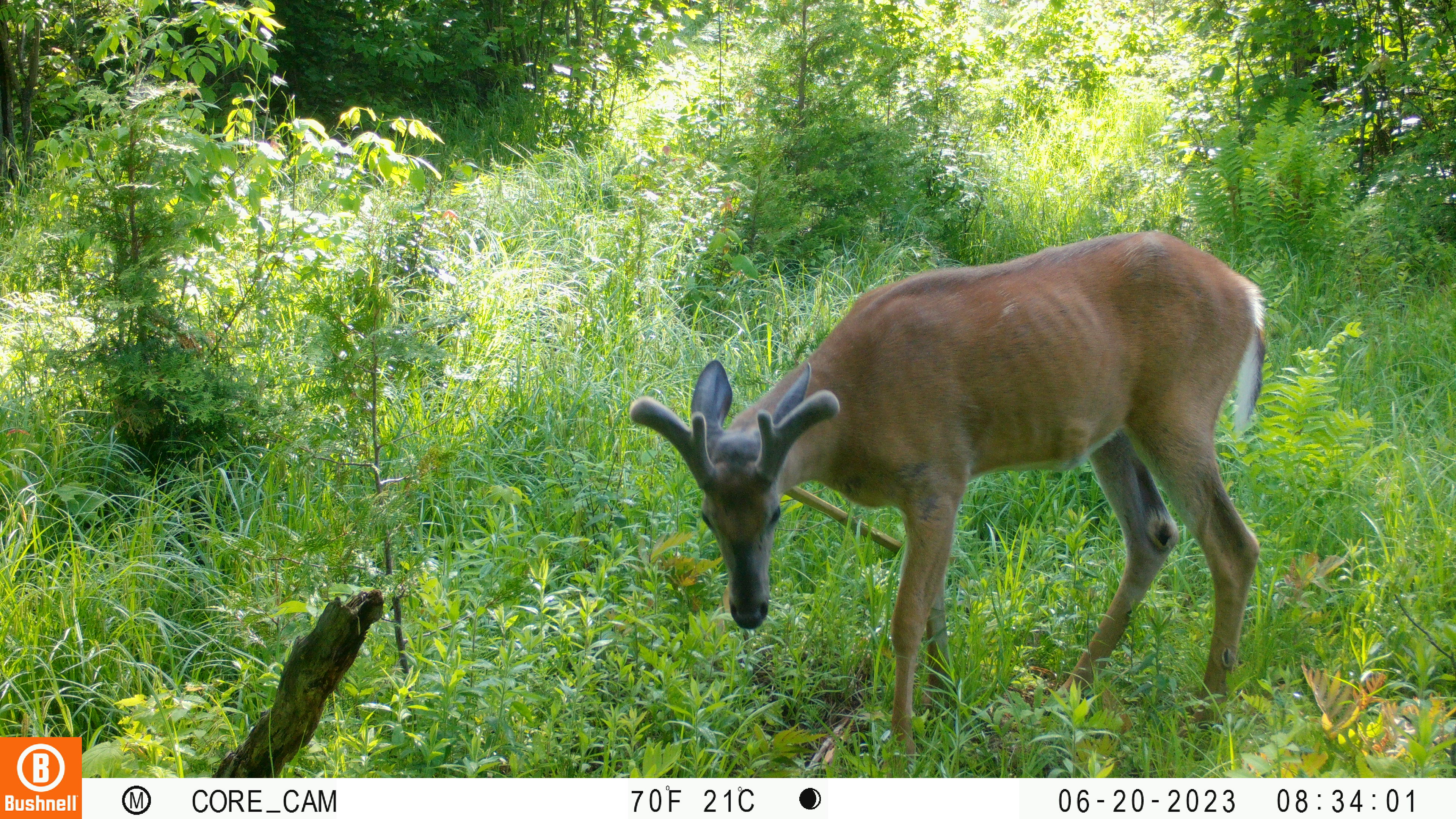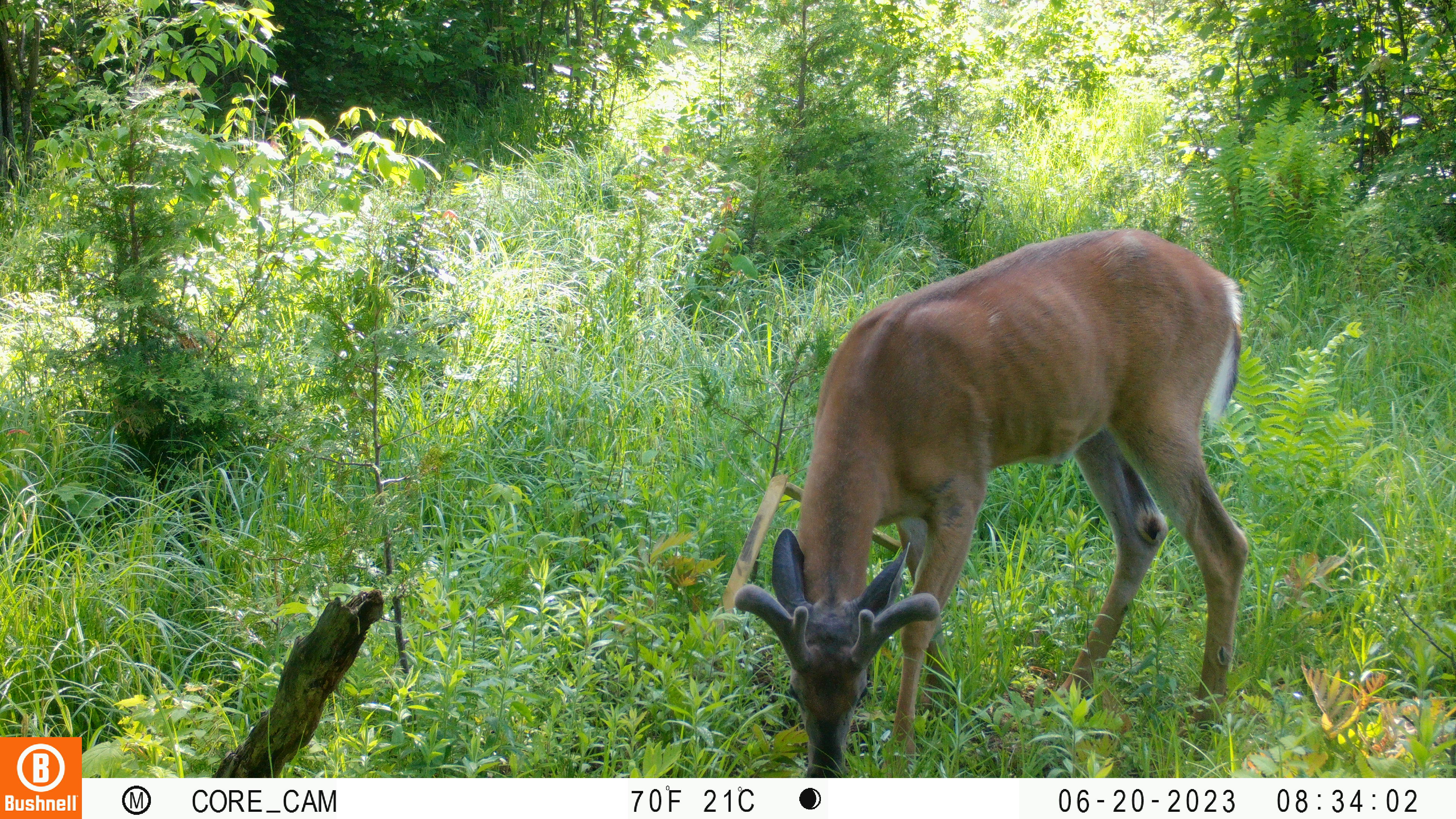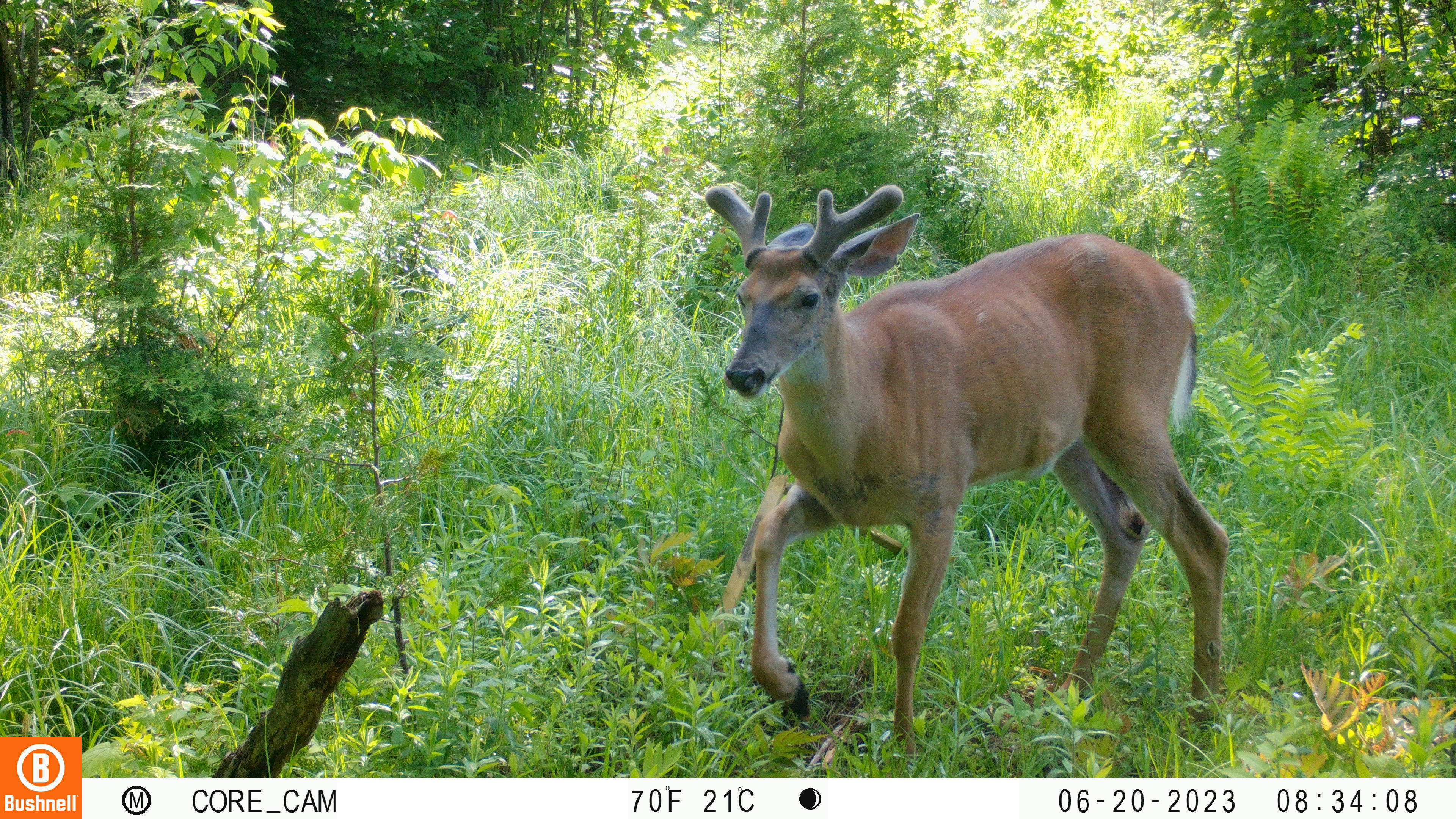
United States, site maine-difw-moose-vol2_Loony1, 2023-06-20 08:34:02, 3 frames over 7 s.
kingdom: Animalia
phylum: Chordata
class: Mammalia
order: Artiodactyla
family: Cervidae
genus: Odocoileus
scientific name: Odocoileus virginianus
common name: white-tailed deer